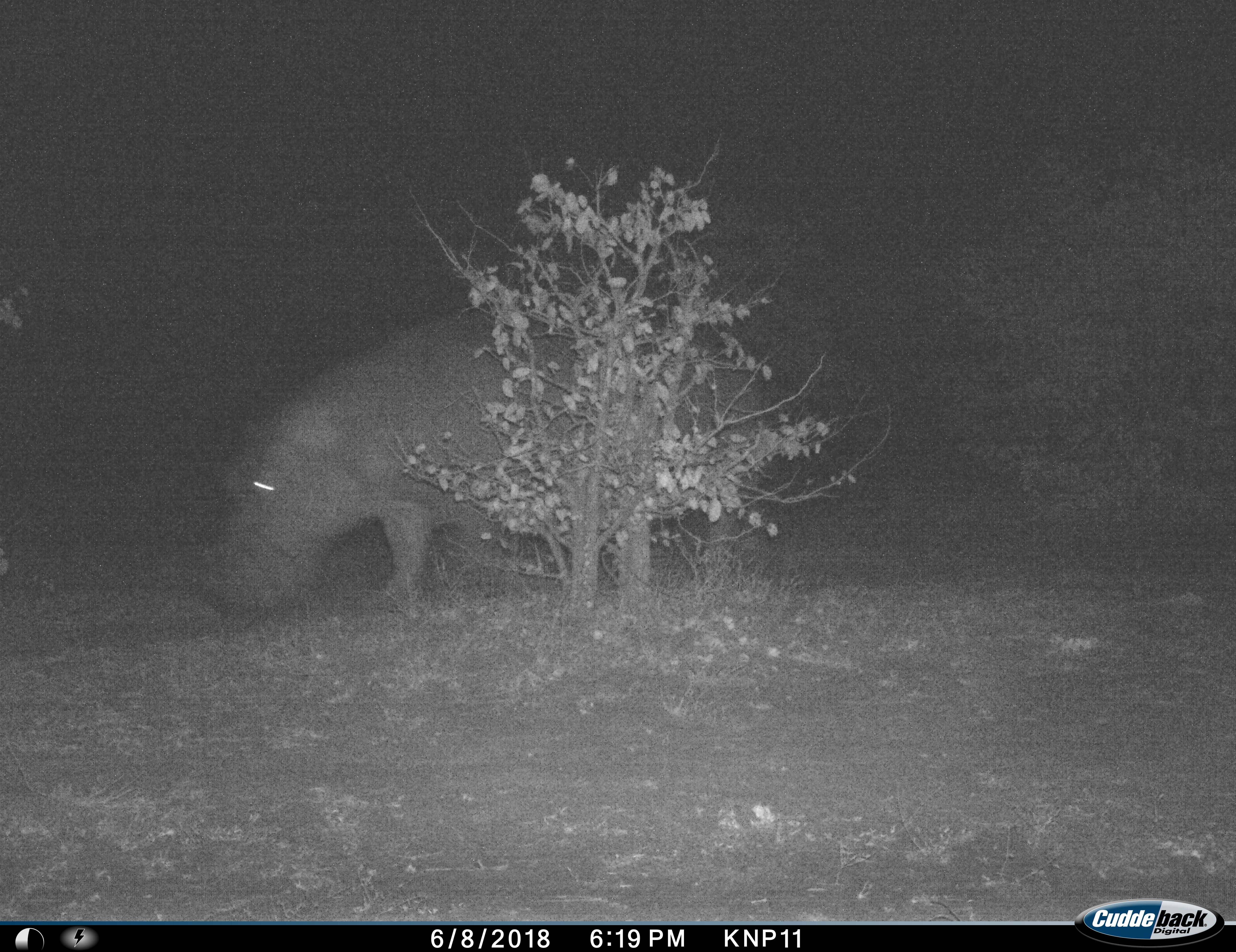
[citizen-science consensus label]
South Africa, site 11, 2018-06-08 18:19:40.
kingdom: Animalia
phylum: Chordata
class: Mammalia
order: Artiodactyla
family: Hippopotamidae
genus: Hippopotamus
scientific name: Hippopotamus amphibius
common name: hippopotamus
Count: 1.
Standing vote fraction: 50%.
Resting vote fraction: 0%.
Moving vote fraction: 20%.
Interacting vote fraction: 0%.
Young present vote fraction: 0%.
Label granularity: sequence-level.